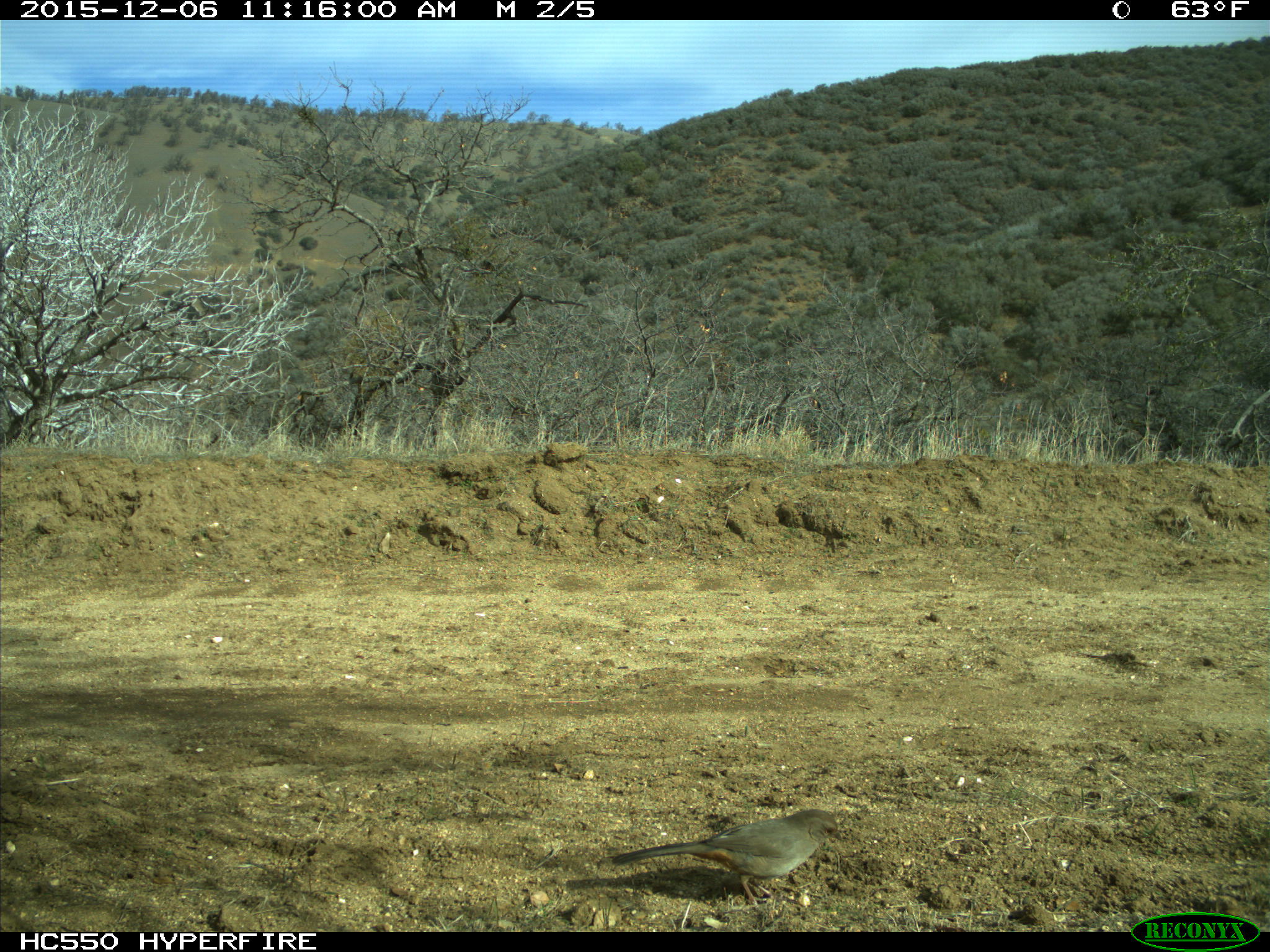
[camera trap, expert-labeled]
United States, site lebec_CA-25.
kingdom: Animalia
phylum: Chordata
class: Aves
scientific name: Aves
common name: birds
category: unidentified bird